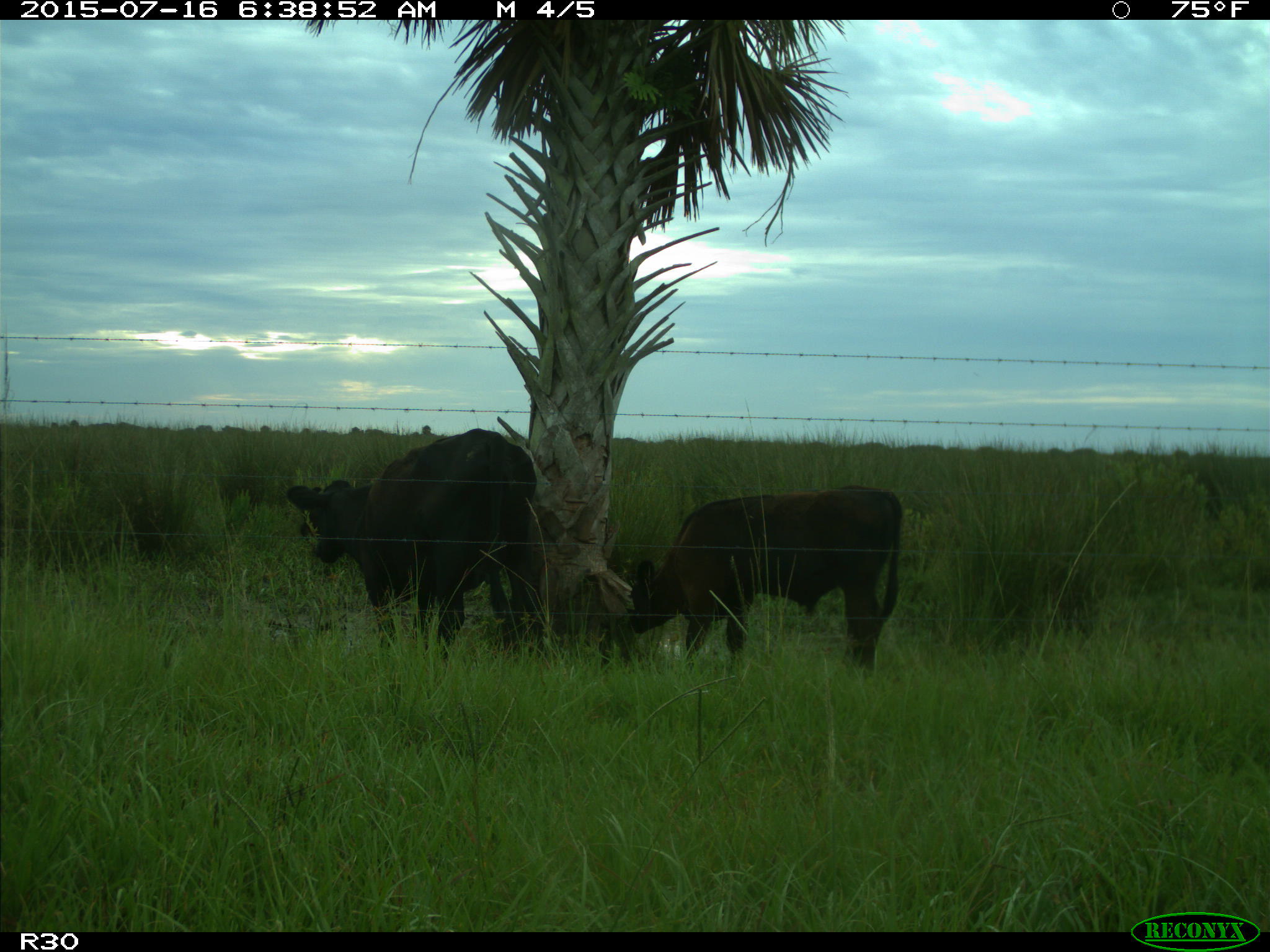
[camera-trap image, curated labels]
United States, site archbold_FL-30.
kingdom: Animalia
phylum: Chordata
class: Mammalia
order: Artiodactyla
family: Bovidae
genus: Bos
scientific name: Bos taurus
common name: domestic cow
Bos taurus (domestic cow).